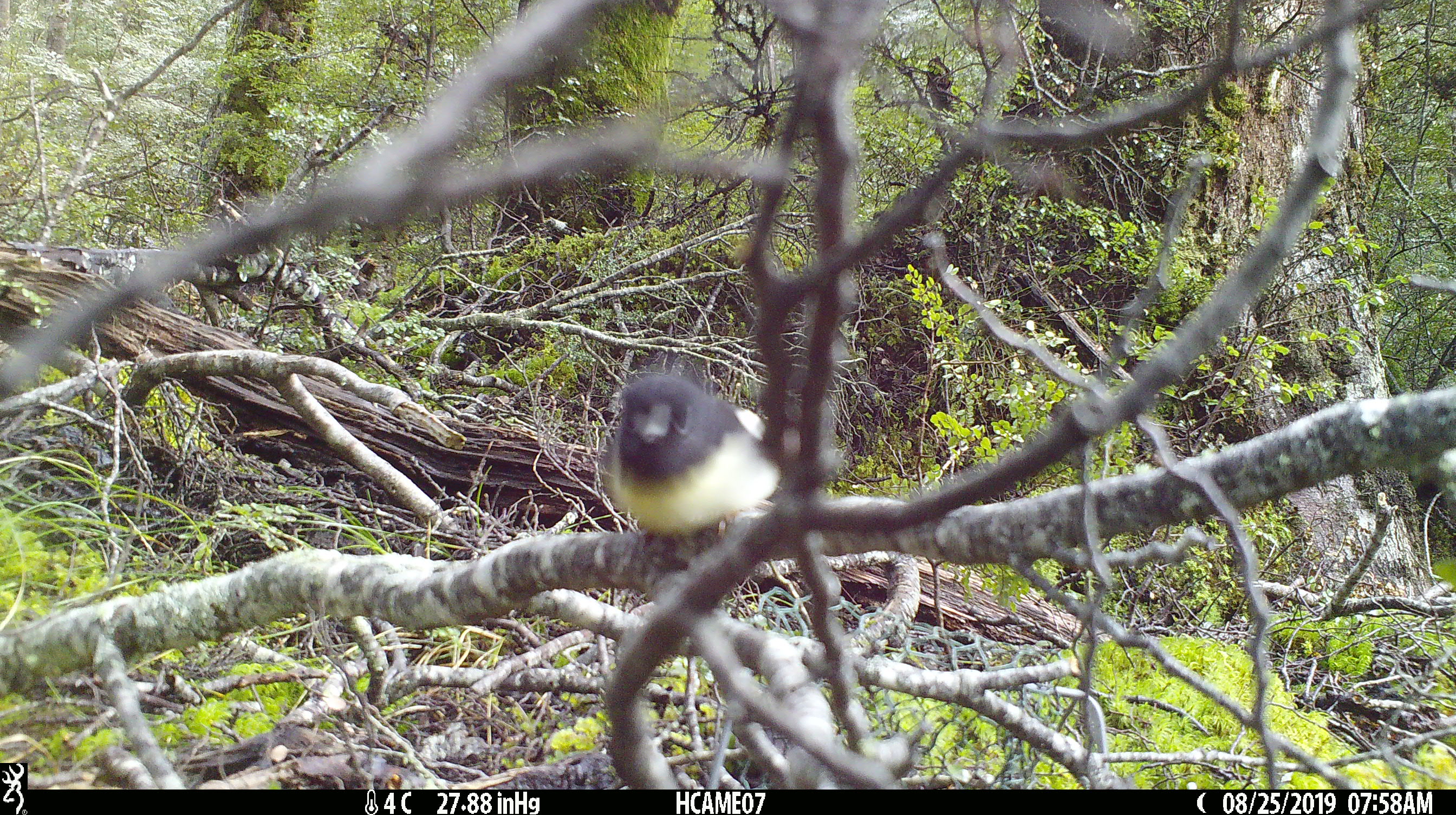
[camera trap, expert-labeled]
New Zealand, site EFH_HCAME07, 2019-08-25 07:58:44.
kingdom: Animalia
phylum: Chordata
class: Aves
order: Passeriformes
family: Petroicidae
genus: Petroica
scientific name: Petroica macrocephala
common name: tomtit